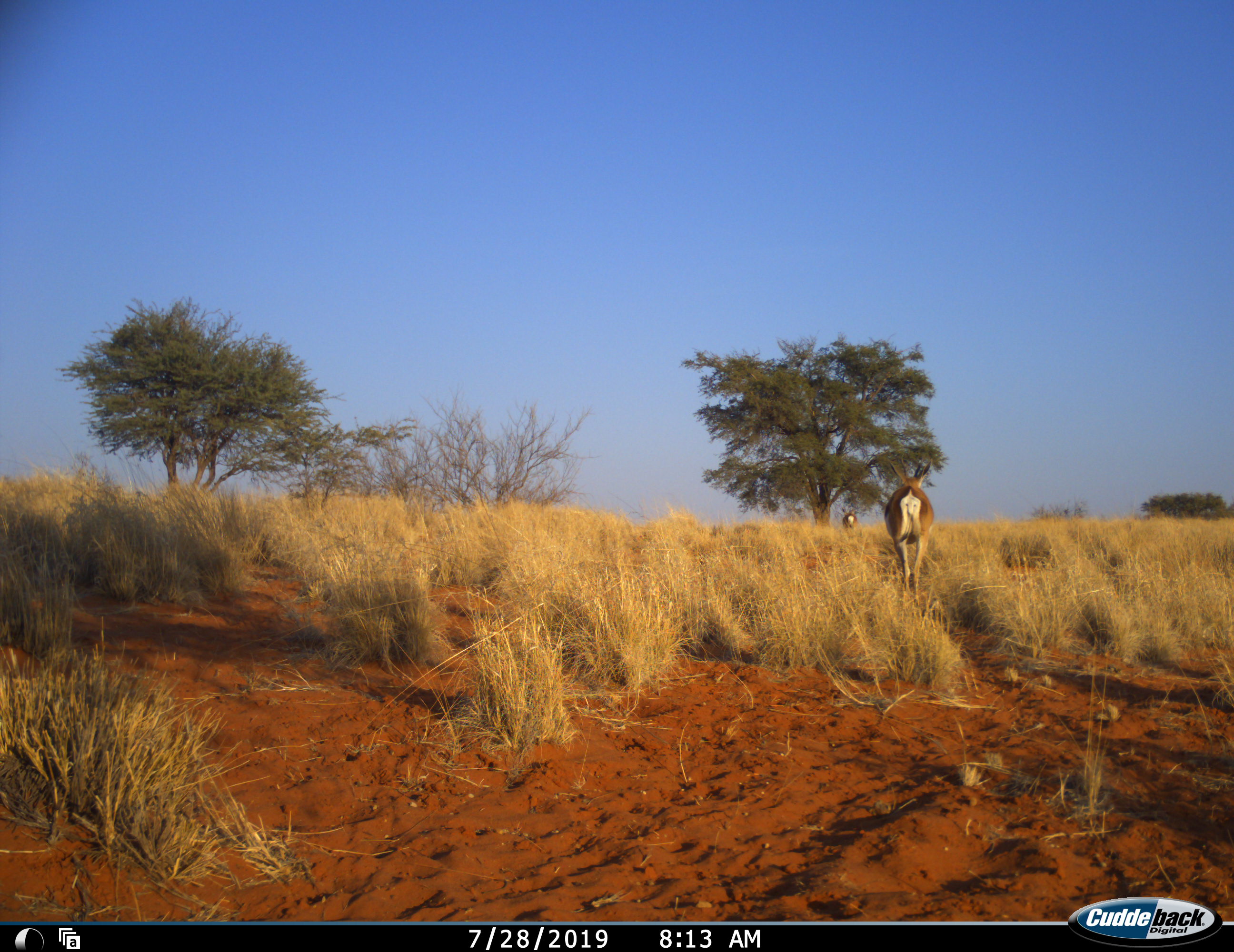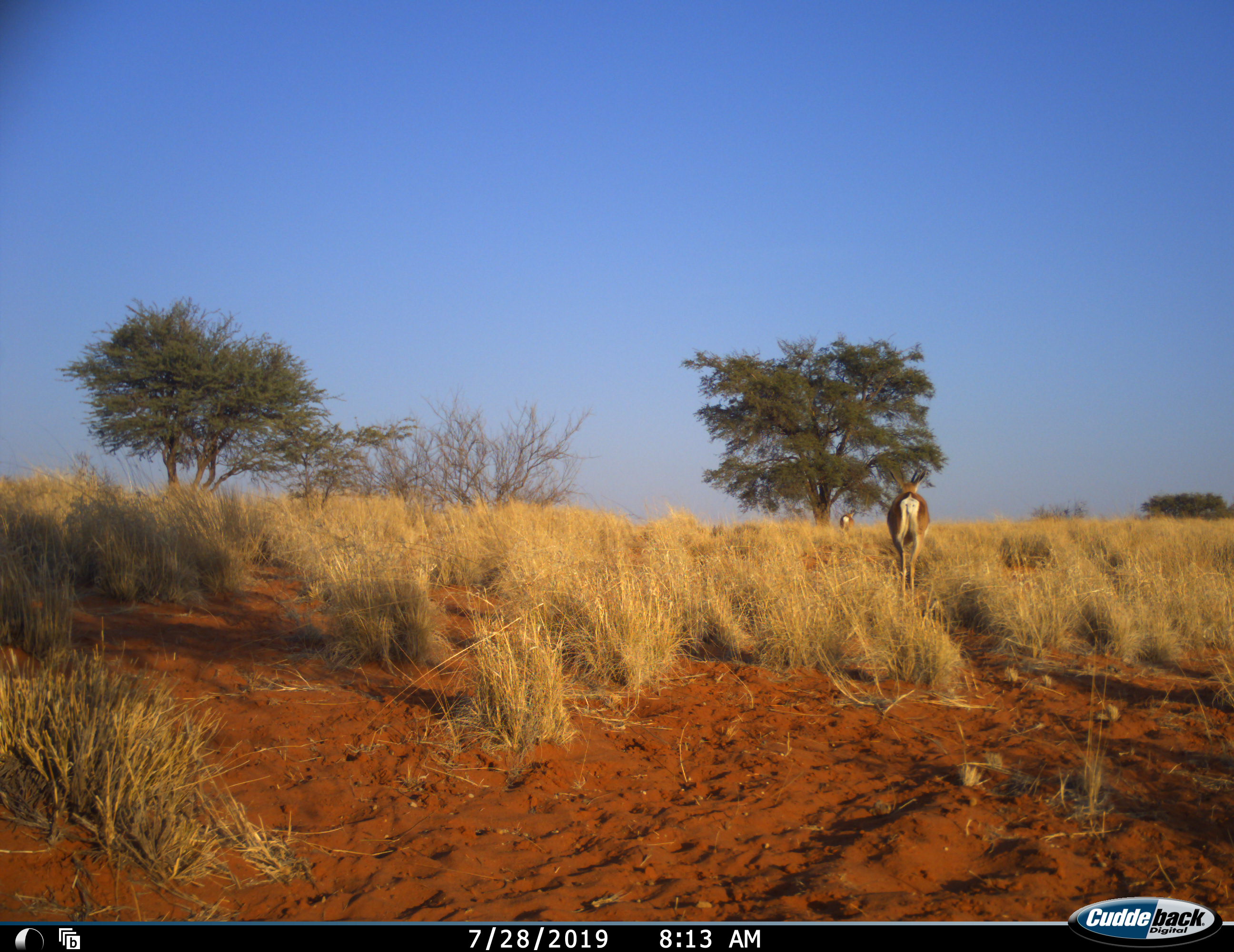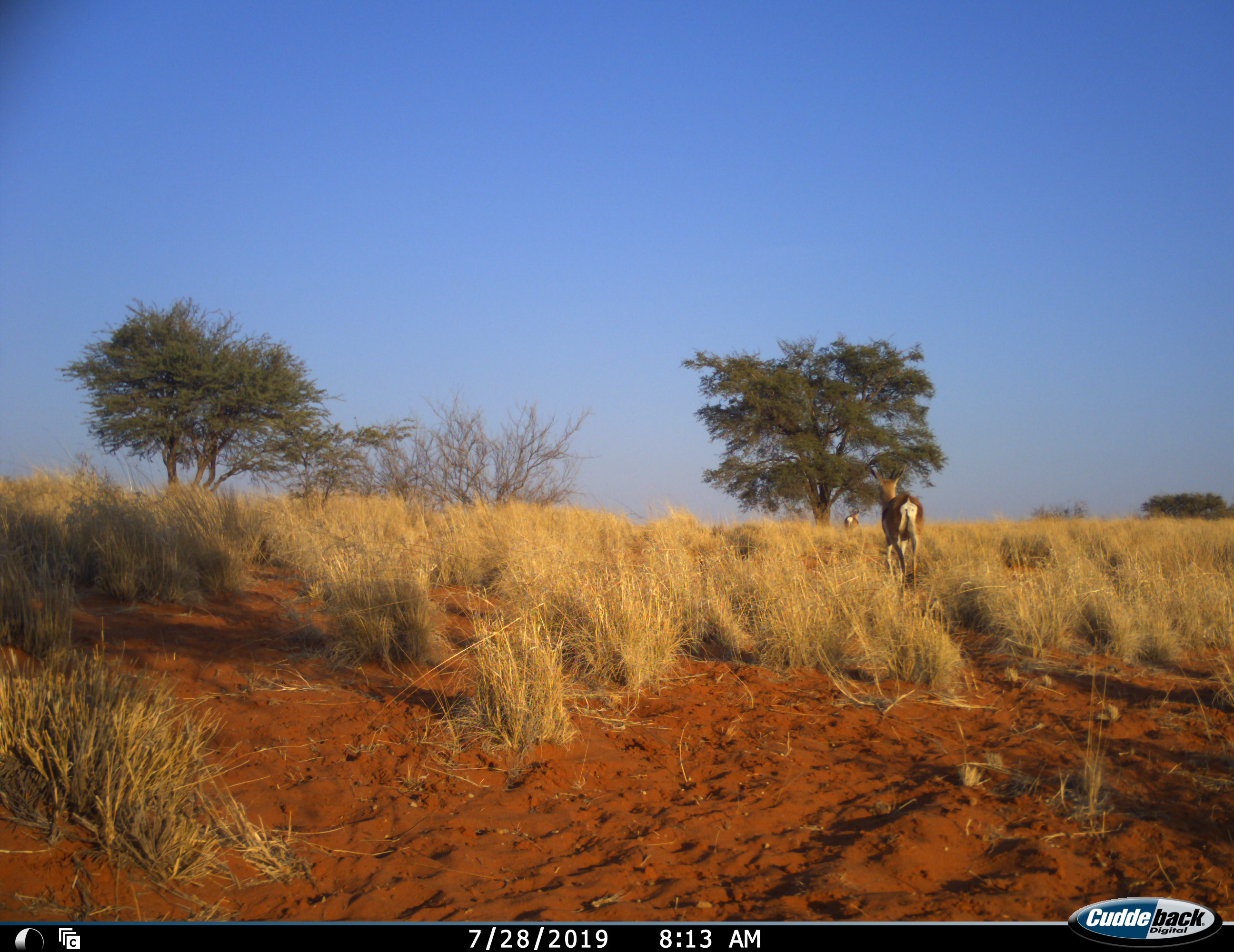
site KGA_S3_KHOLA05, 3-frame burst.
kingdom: Animalia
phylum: Chordata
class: Mammalia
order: Artiodactyla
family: Bovidae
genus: Antidorcas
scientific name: Antidorcas marsupialis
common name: springbok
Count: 2.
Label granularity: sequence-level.